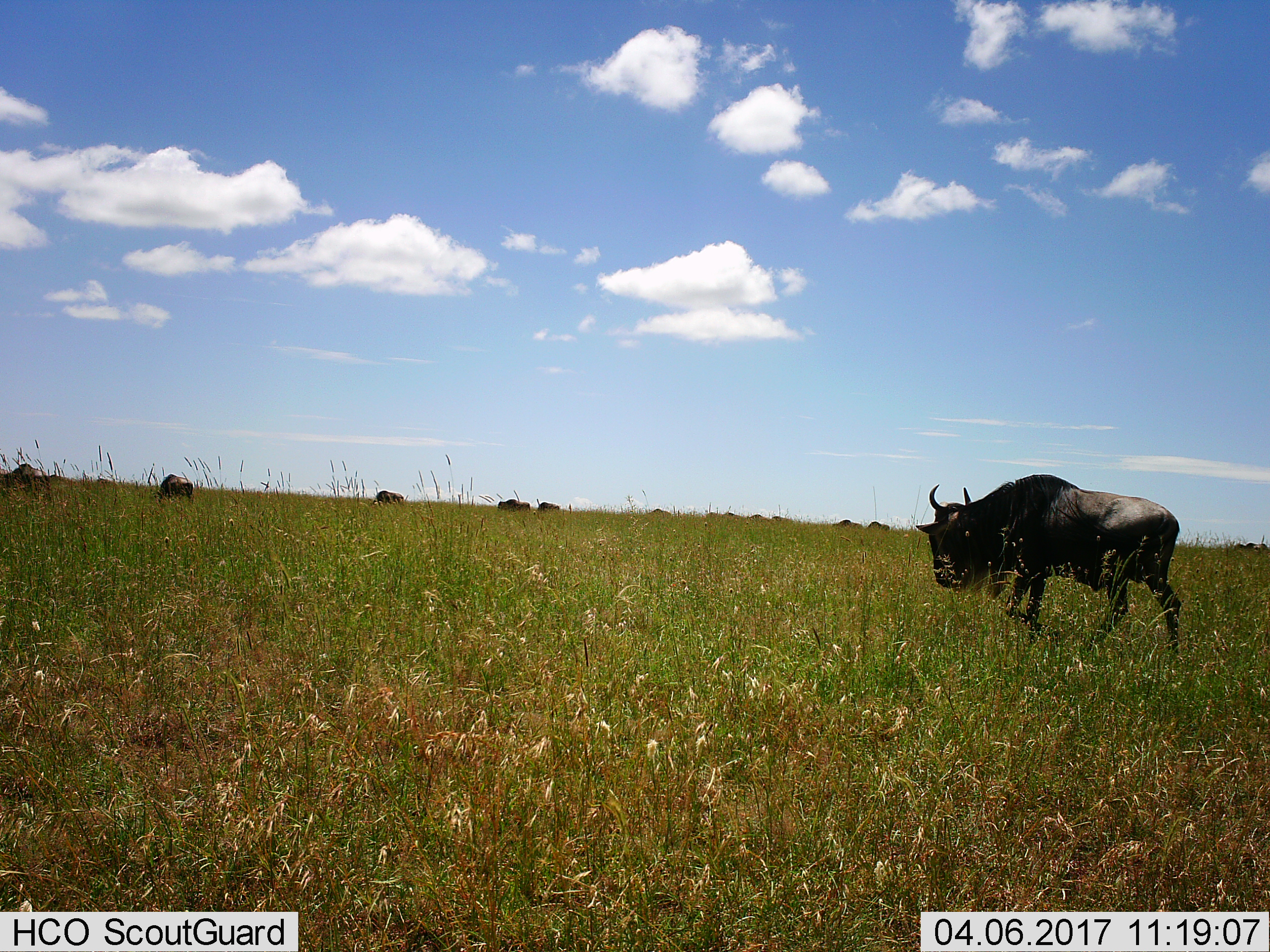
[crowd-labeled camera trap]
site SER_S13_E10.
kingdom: Animalia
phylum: Chordata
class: Mammalia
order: Artiodactyla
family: Bovidae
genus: Connochaetes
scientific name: Connochaetes taurinus taurinus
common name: blue wildebeest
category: wildebeestblue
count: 11-50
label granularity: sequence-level